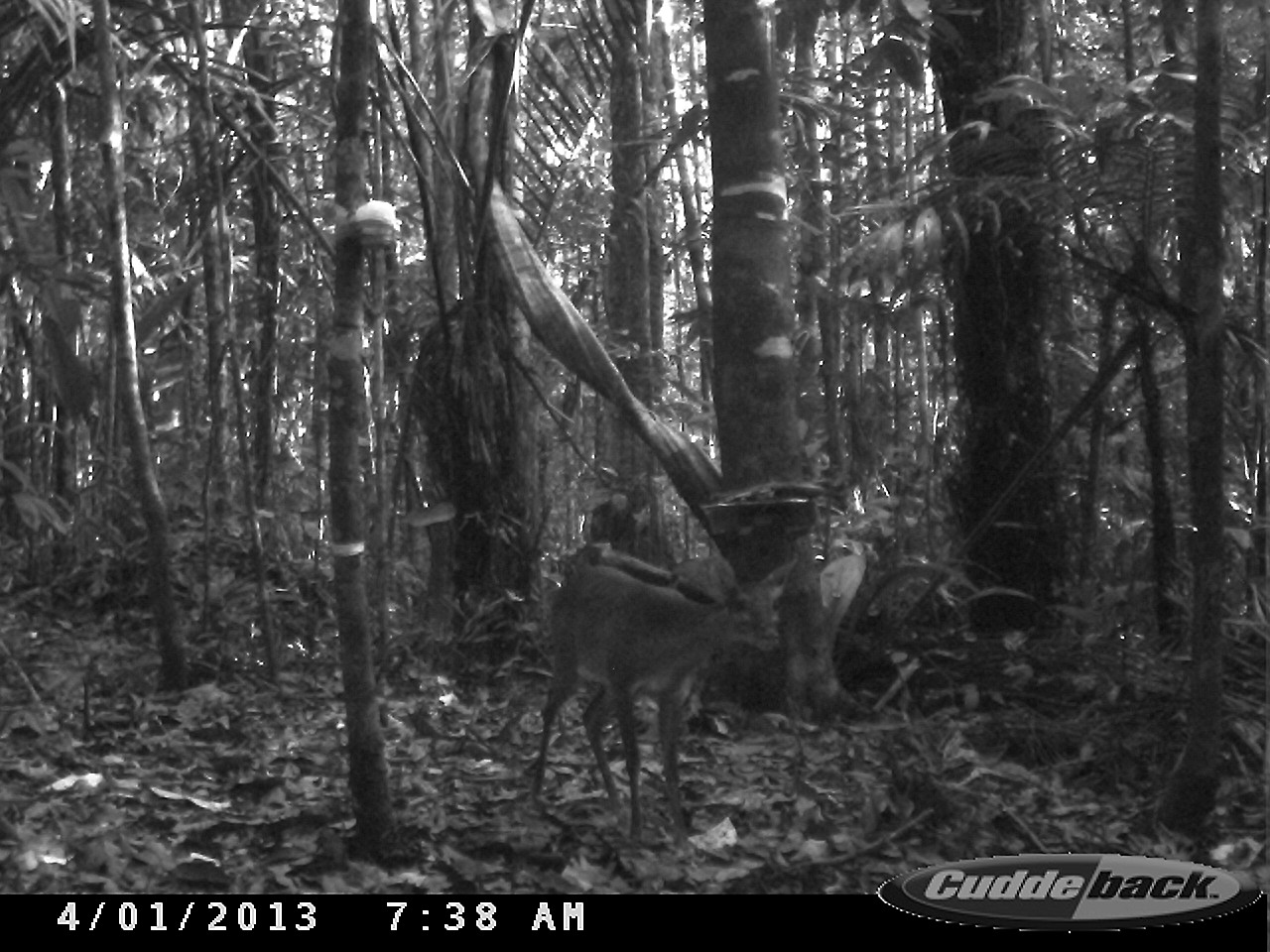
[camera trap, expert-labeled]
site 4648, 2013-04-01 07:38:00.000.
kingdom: Animalia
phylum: Chordata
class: Mammalia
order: Artiodactyla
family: Cervidae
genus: Mazama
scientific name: Mazama gouazoubira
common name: gray brocket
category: mazama gouazaoubira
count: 1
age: juvenile